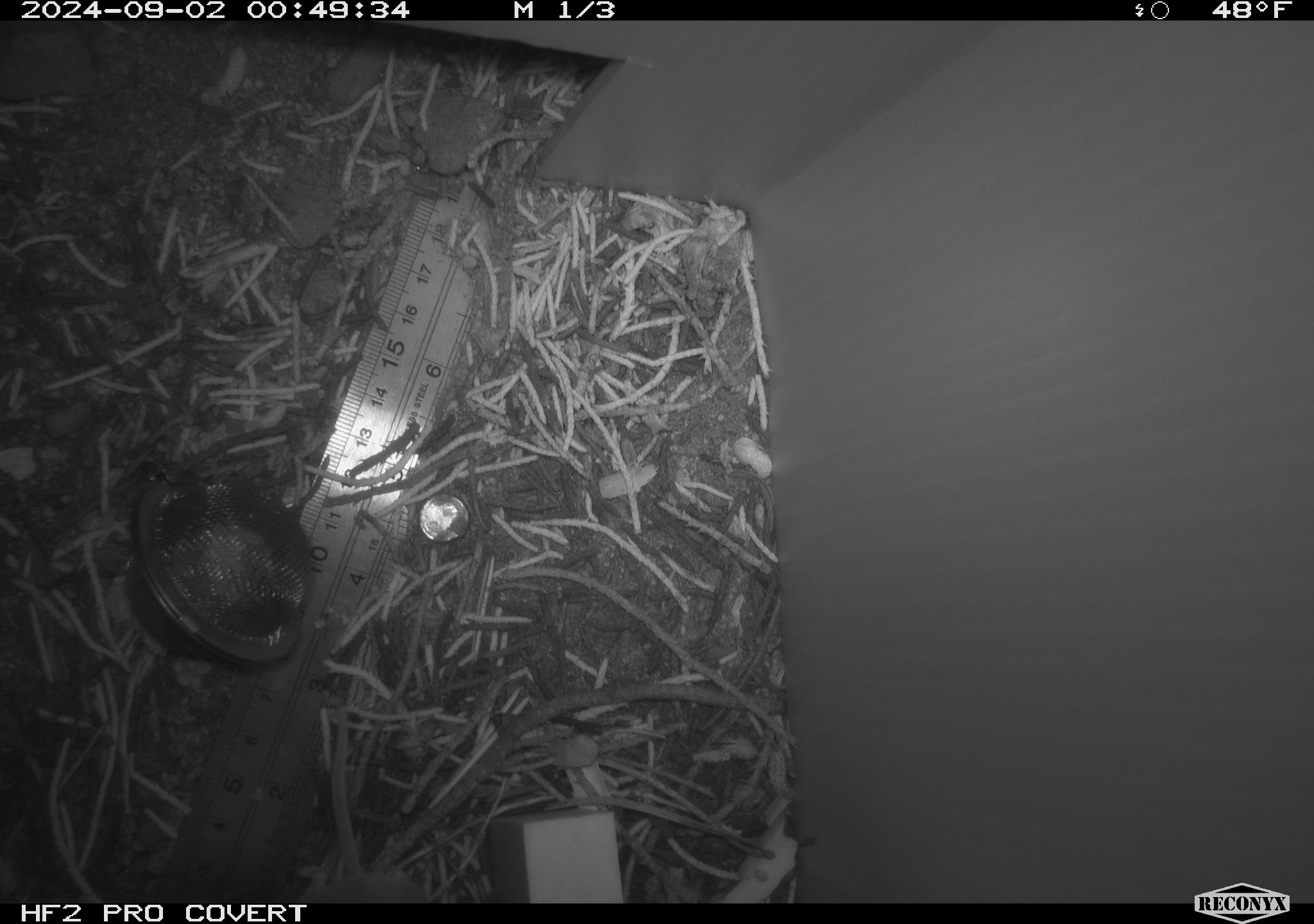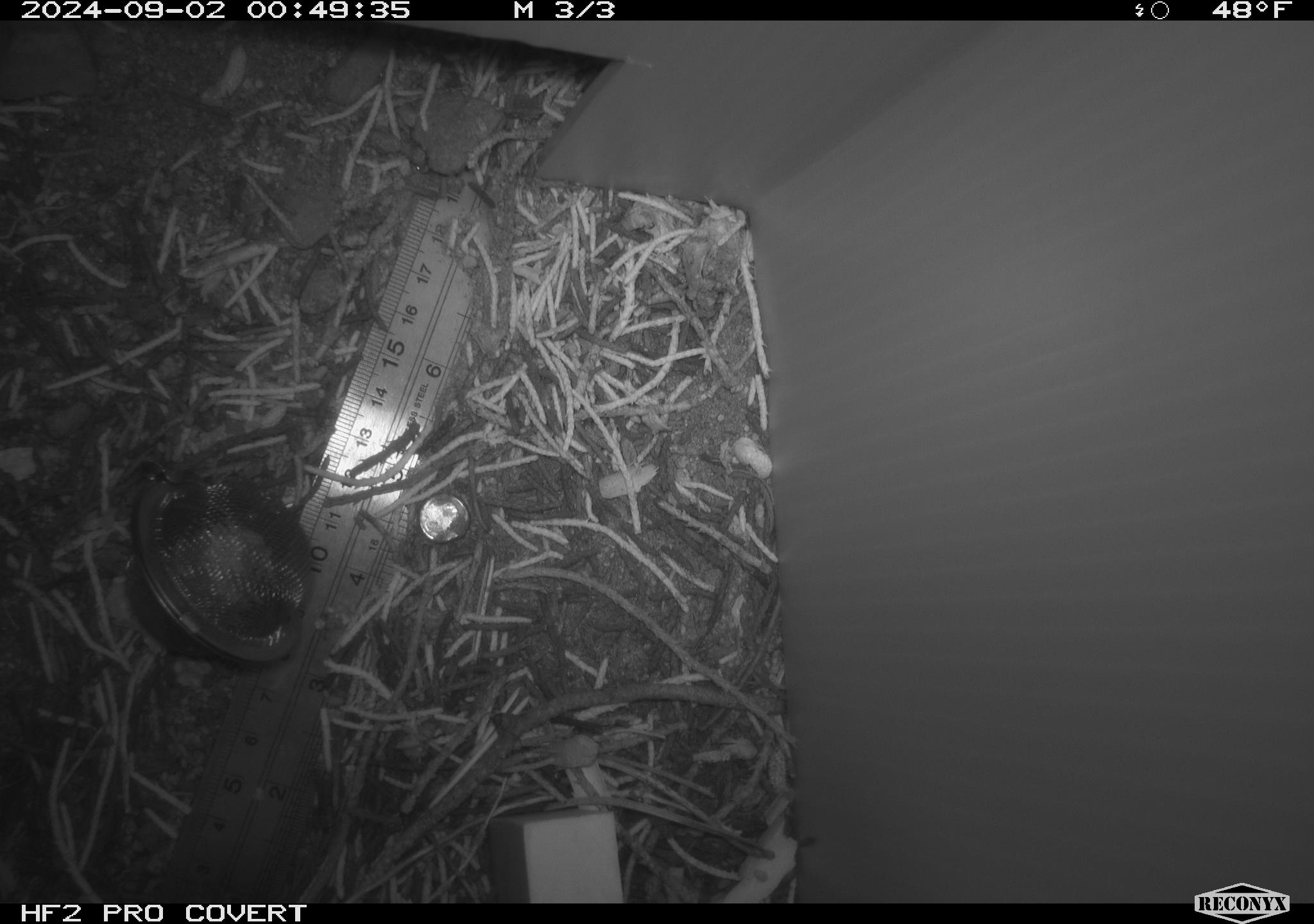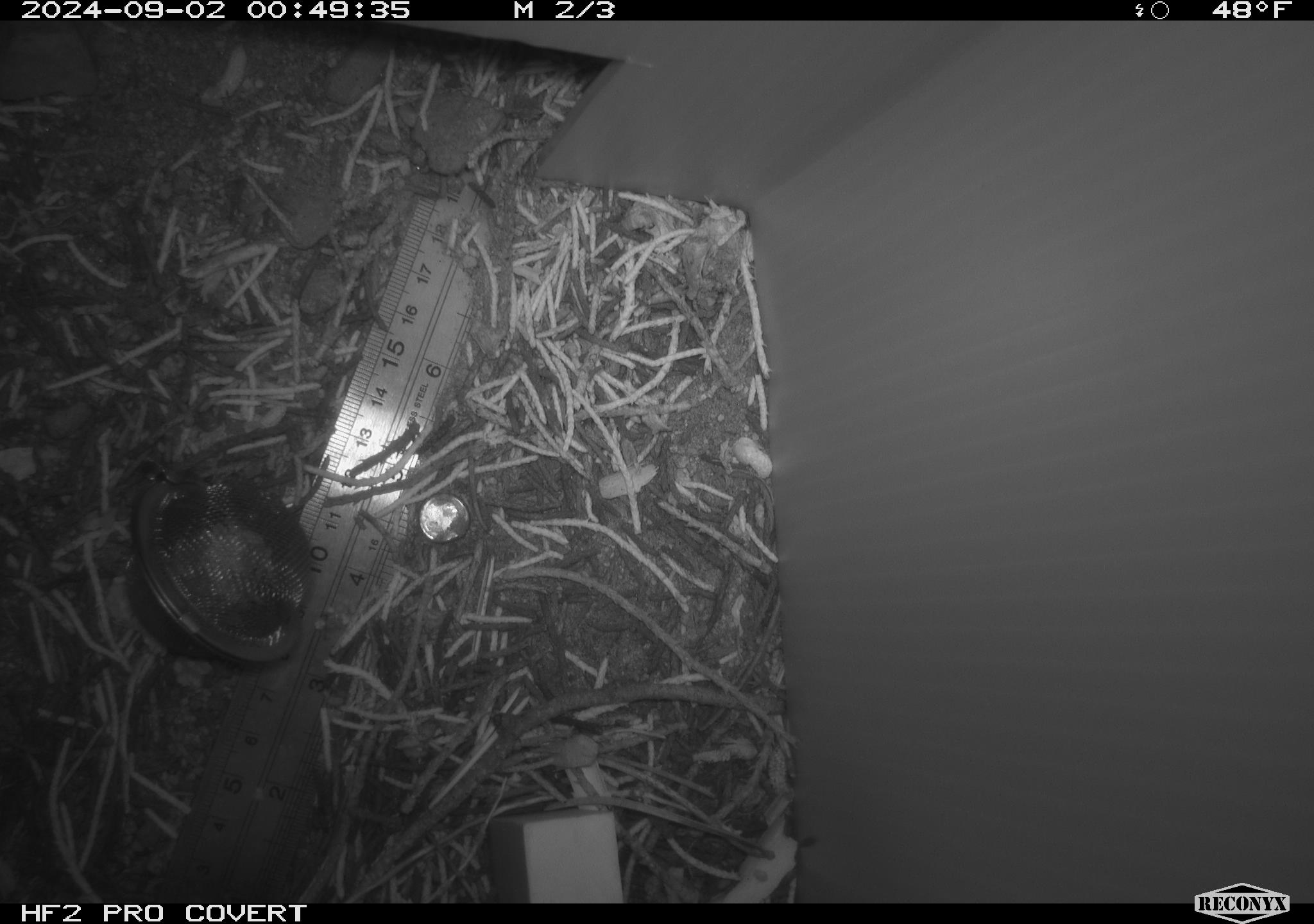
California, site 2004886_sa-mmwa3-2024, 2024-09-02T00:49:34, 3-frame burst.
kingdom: Animalia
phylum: Chordata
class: Mammalia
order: Rodentia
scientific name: Rodentia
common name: mouse species